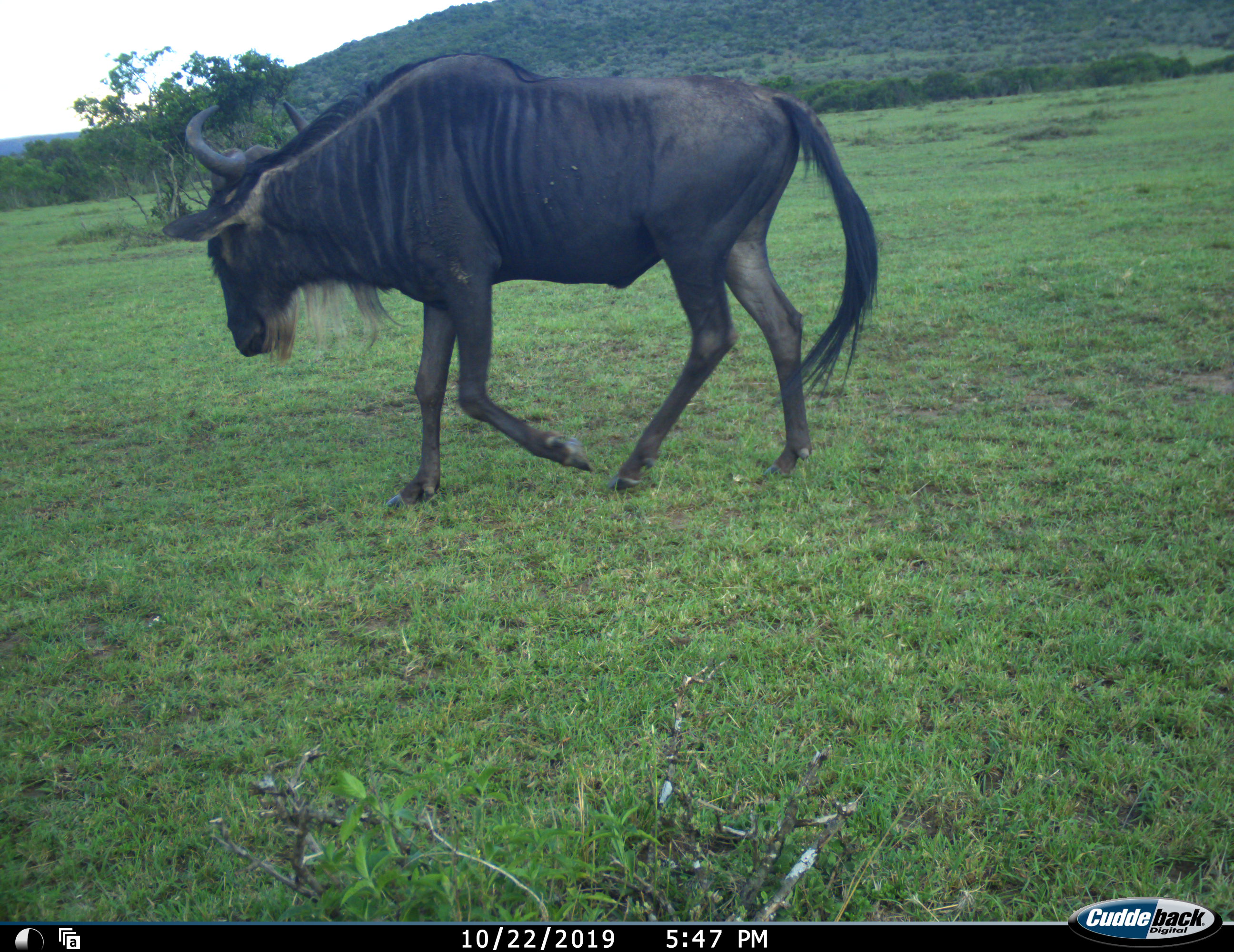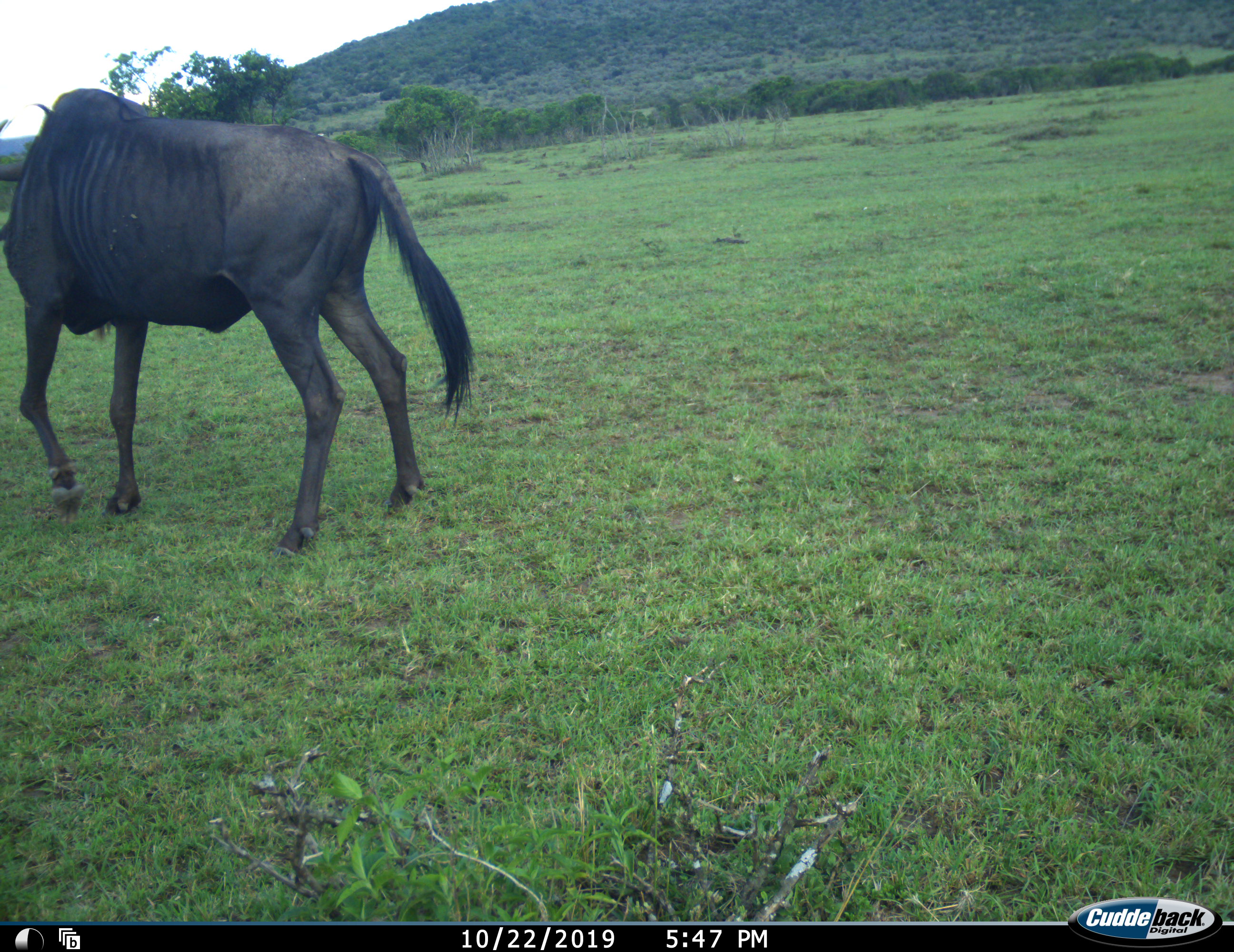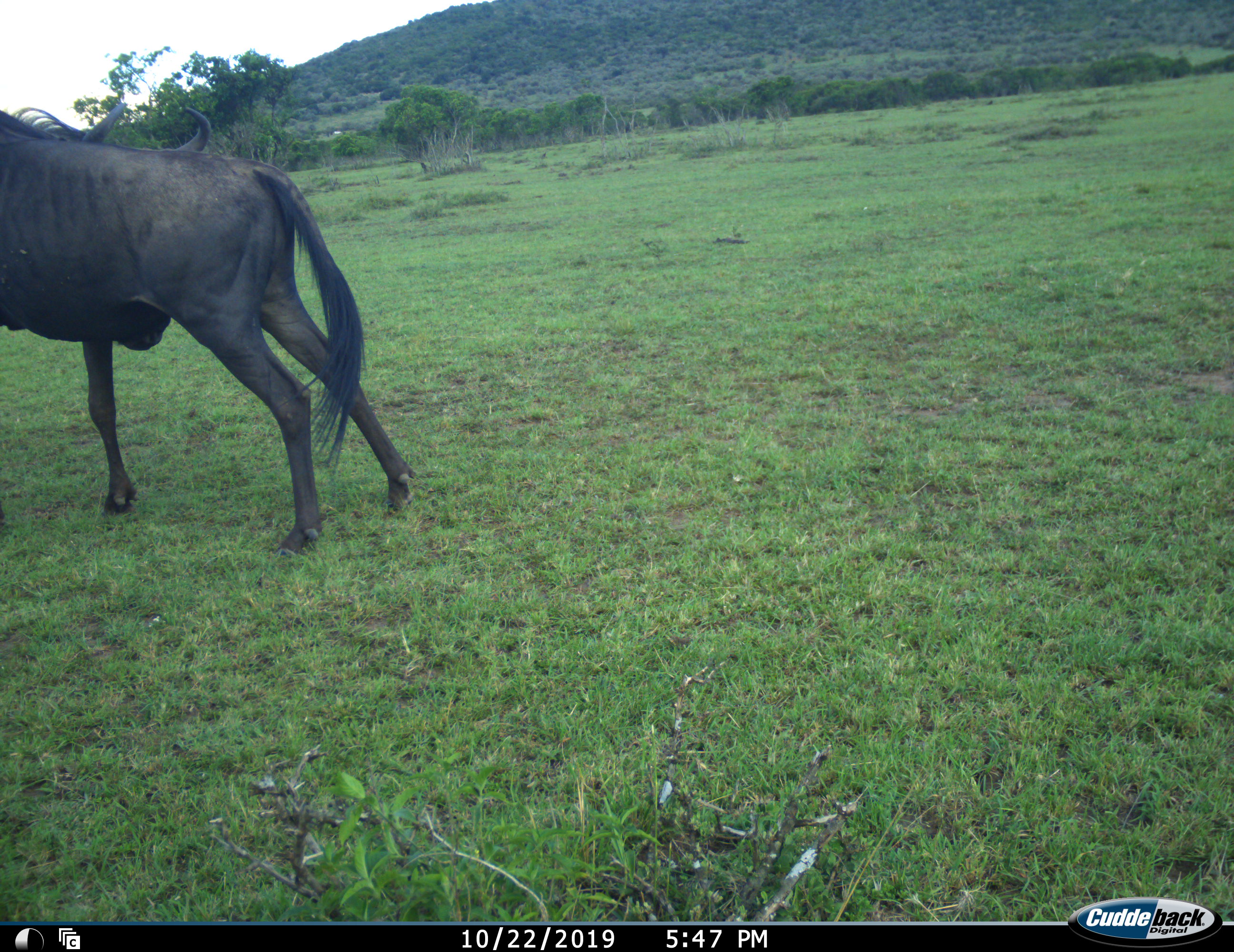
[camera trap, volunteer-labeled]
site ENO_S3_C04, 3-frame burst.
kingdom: Animalia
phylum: Chordata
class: Mammalia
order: Artiodactyla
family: Bovidae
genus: Connochaetes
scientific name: Connochaetes taurinus taurinus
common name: blue wildebeest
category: wildebeestblue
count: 1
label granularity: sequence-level